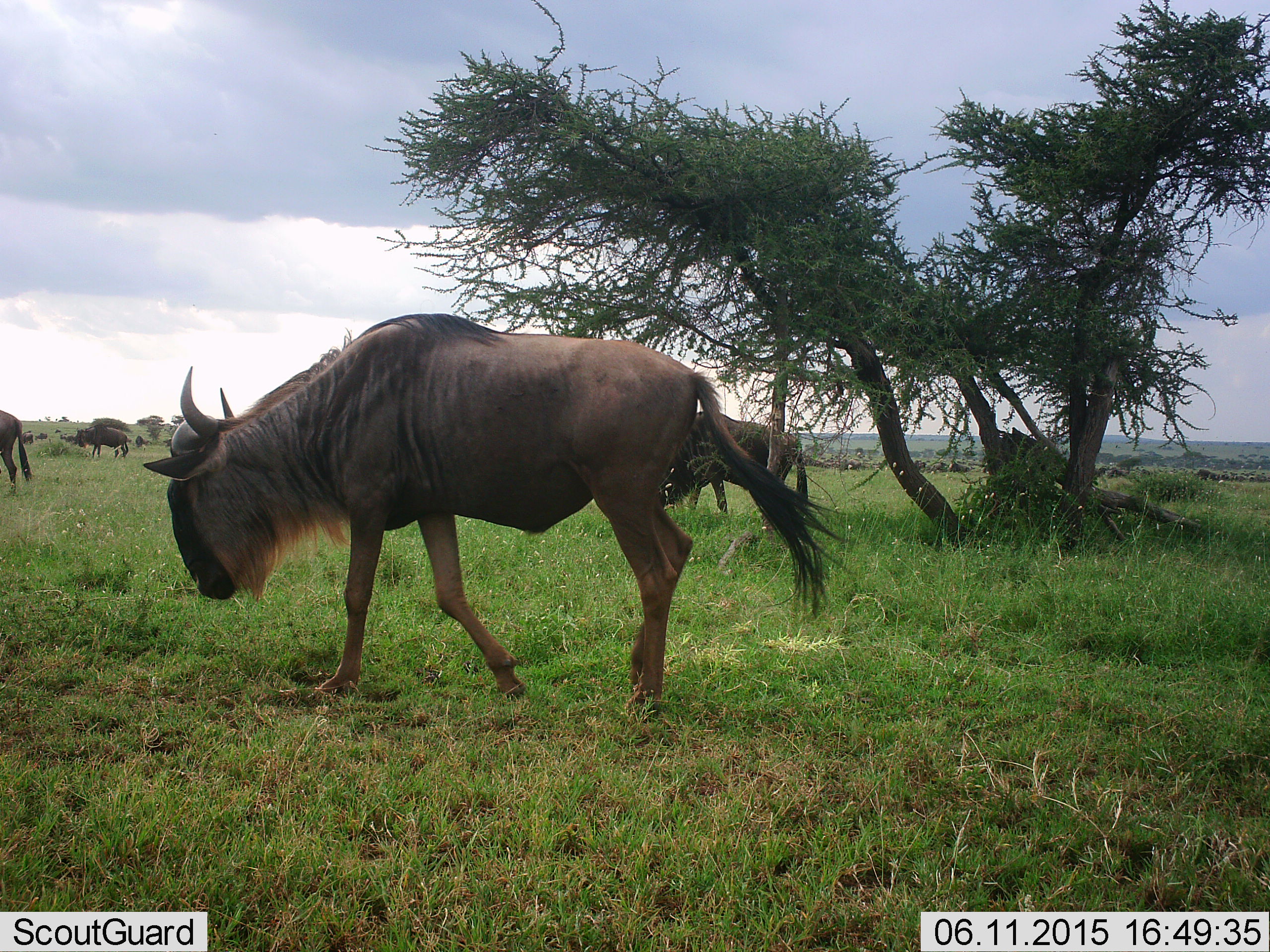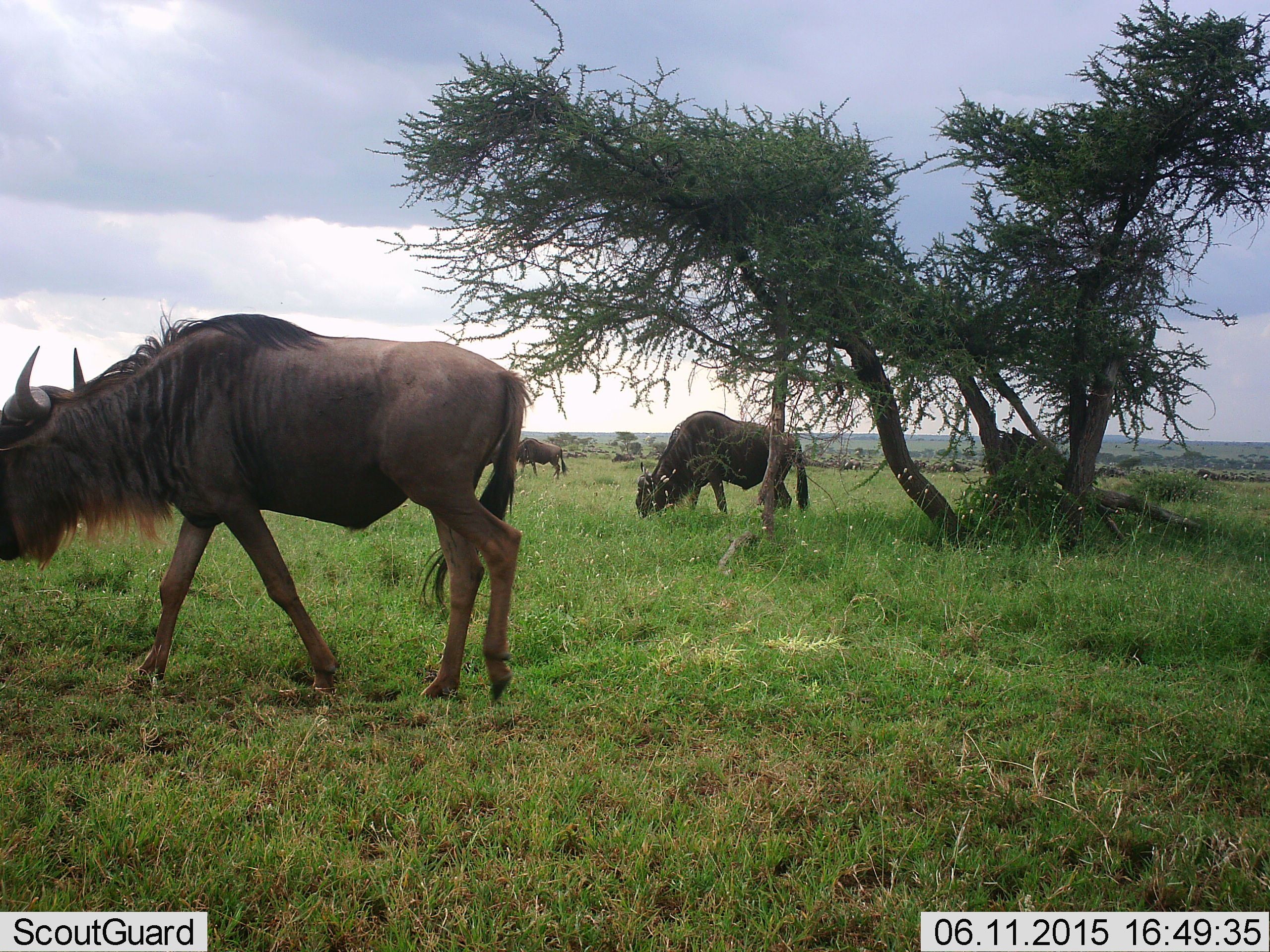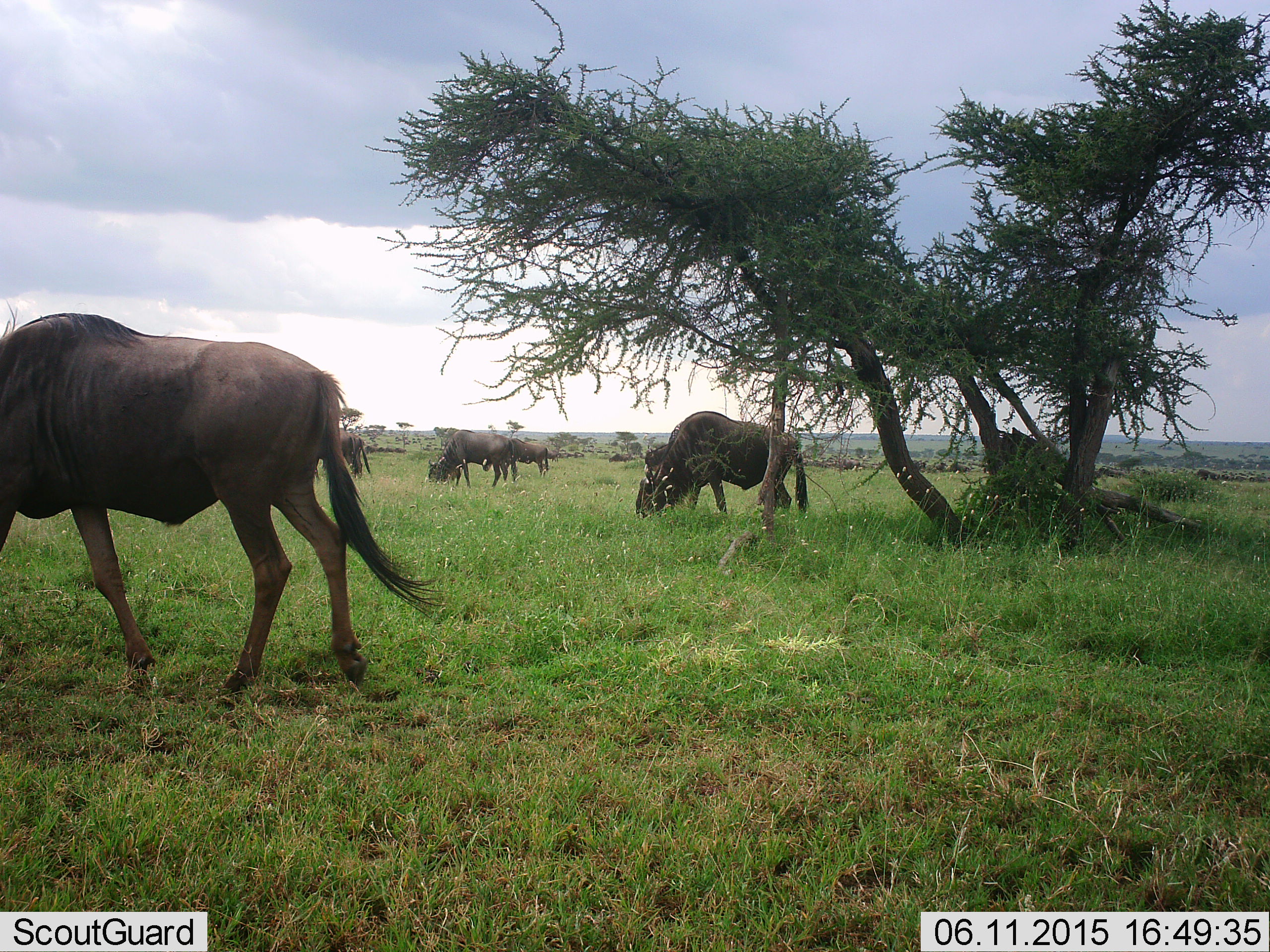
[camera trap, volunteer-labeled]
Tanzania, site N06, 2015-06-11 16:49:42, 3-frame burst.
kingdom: Animalia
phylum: Chordata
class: Mammalia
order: Artiodactyla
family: Bovidae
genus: Connochaetes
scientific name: Connochaetes taurinus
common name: blue wildebeest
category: wildebeest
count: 8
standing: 40%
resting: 0%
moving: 80%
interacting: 0%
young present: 0%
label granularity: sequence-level